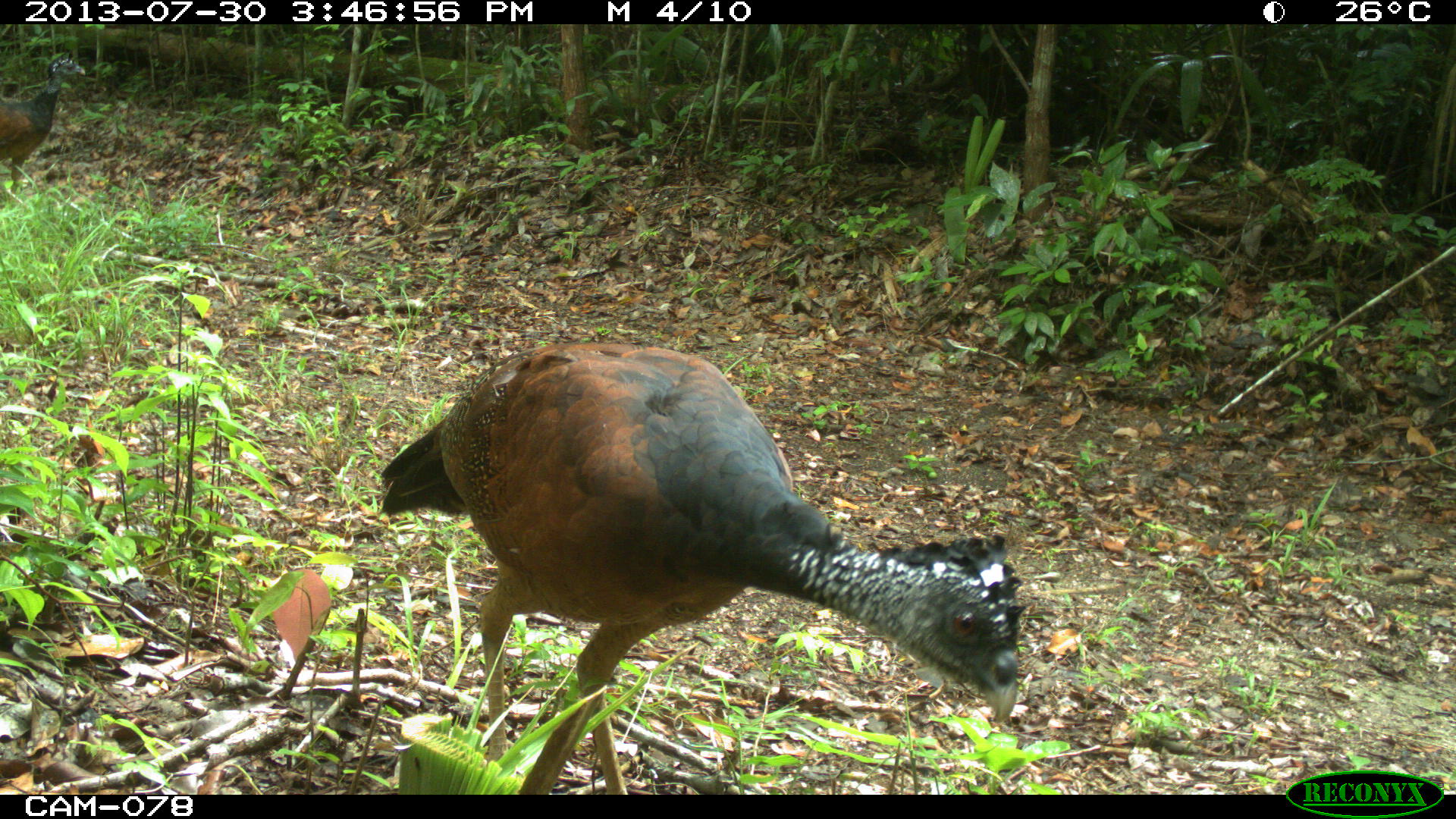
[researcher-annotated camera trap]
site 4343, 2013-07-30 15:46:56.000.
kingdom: Animalia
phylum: Chordata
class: Aves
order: Galliformes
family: Cracidae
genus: Crax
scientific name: Crax rubra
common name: great curassow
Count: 2.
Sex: female.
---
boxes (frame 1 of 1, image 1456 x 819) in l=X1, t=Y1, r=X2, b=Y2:
crax rubra: l=378, t=340, r=1027, b=792